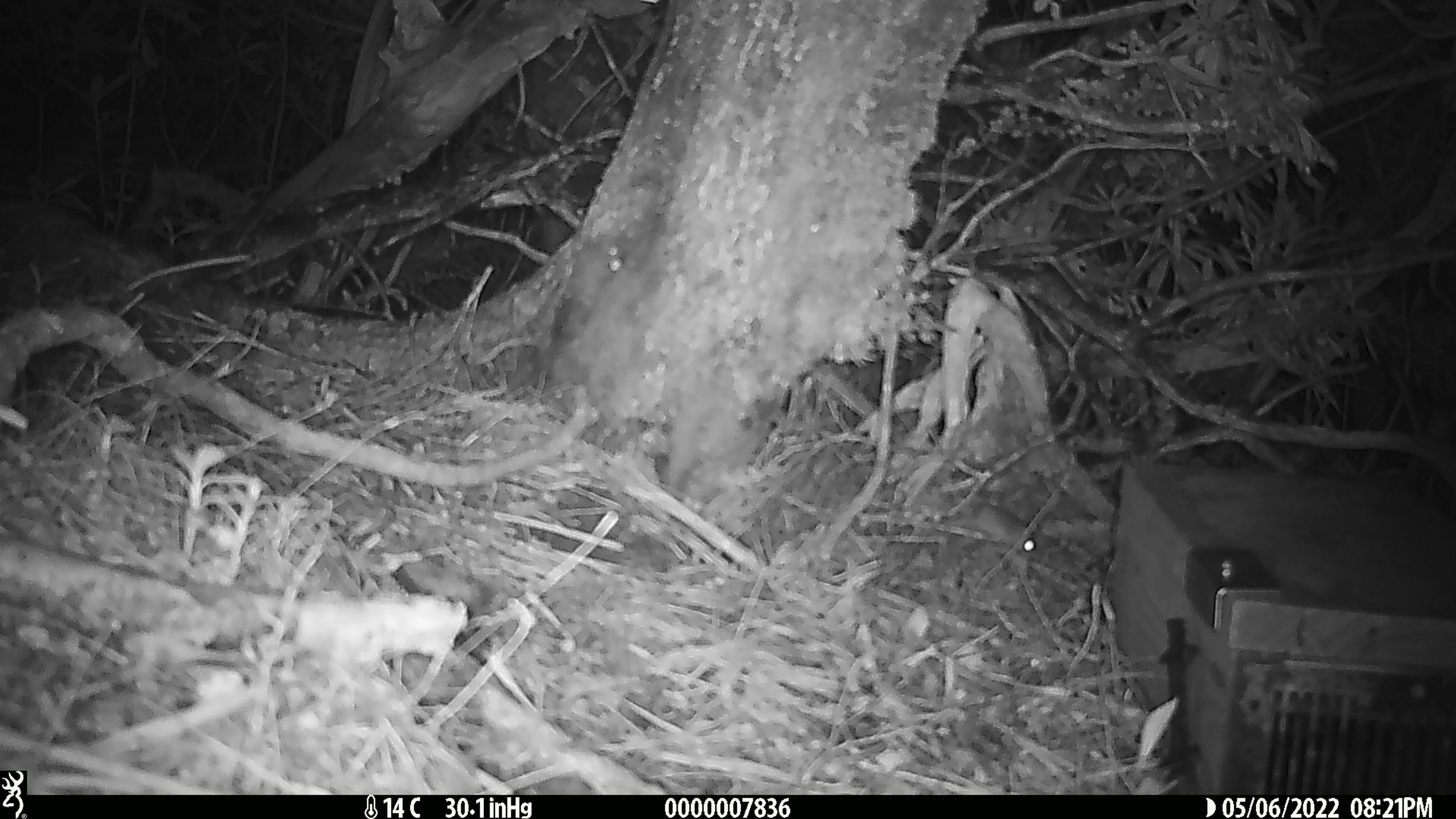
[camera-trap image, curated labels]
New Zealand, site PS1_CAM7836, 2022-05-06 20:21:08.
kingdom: Animalia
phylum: Chordata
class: Mammalia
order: Rodentia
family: Muridae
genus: Mus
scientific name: Mus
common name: mouse